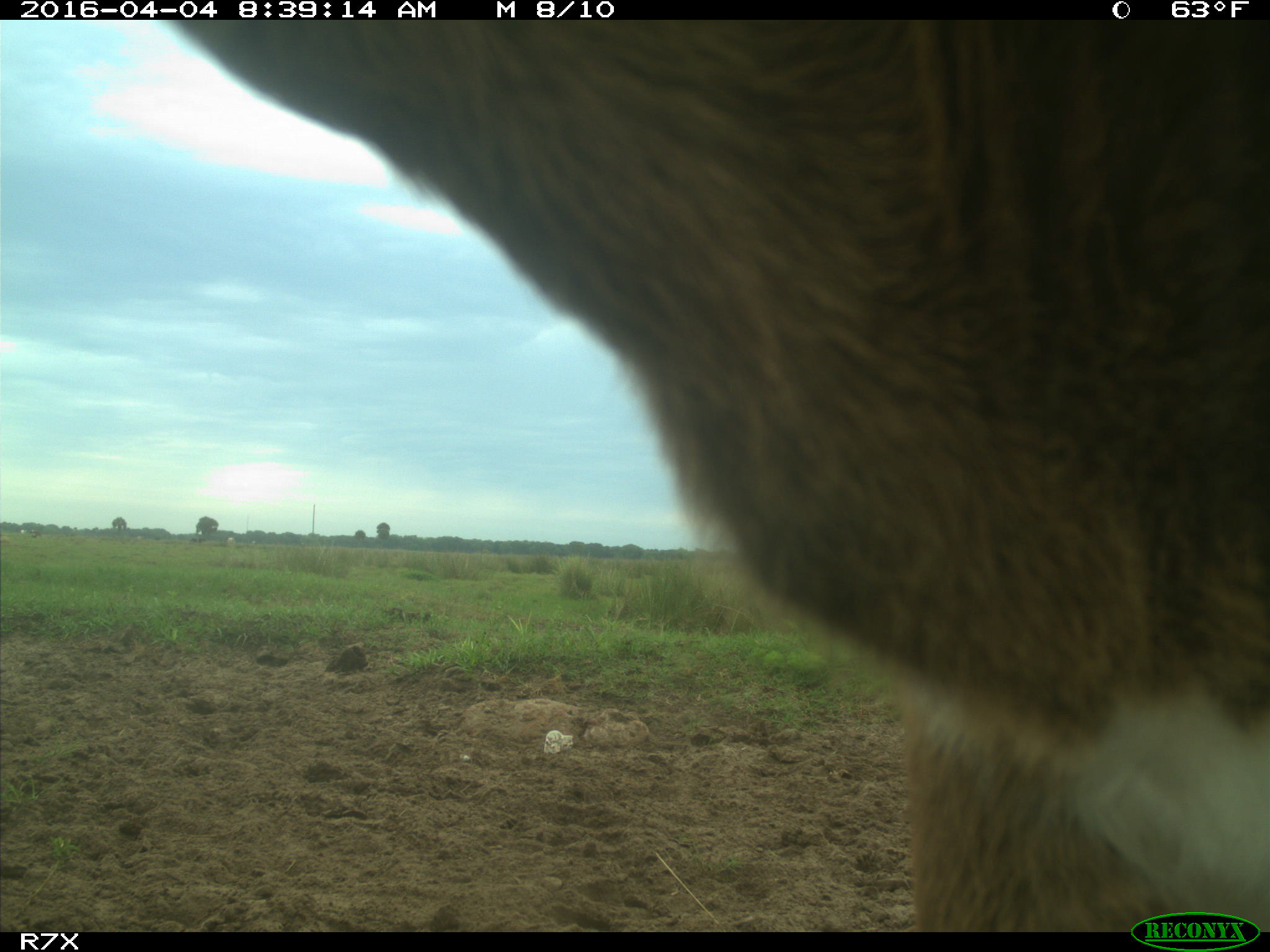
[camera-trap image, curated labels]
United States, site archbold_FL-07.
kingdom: Animalia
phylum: Chordata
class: Mammalia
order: Artiodactyla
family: Bovidae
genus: Bos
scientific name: Bos taurus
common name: domestic cow